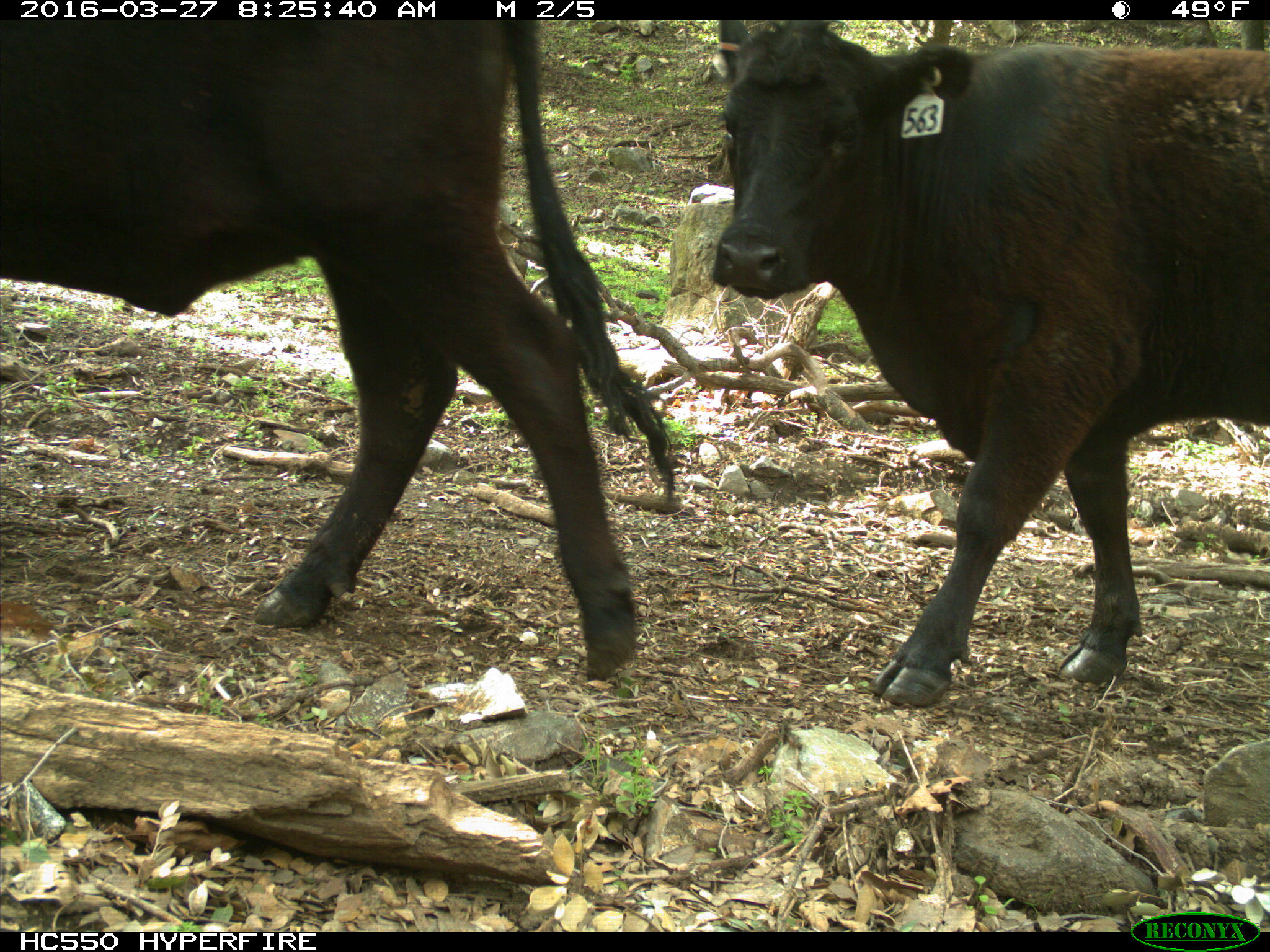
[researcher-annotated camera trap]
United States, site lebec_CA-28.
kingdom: Animalia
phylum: Chordata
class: Mammalia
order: Artiodactyla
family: Bovidae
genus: Bos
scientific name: Bos taurus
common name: domestic cow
Bos taurus (domestic cow).